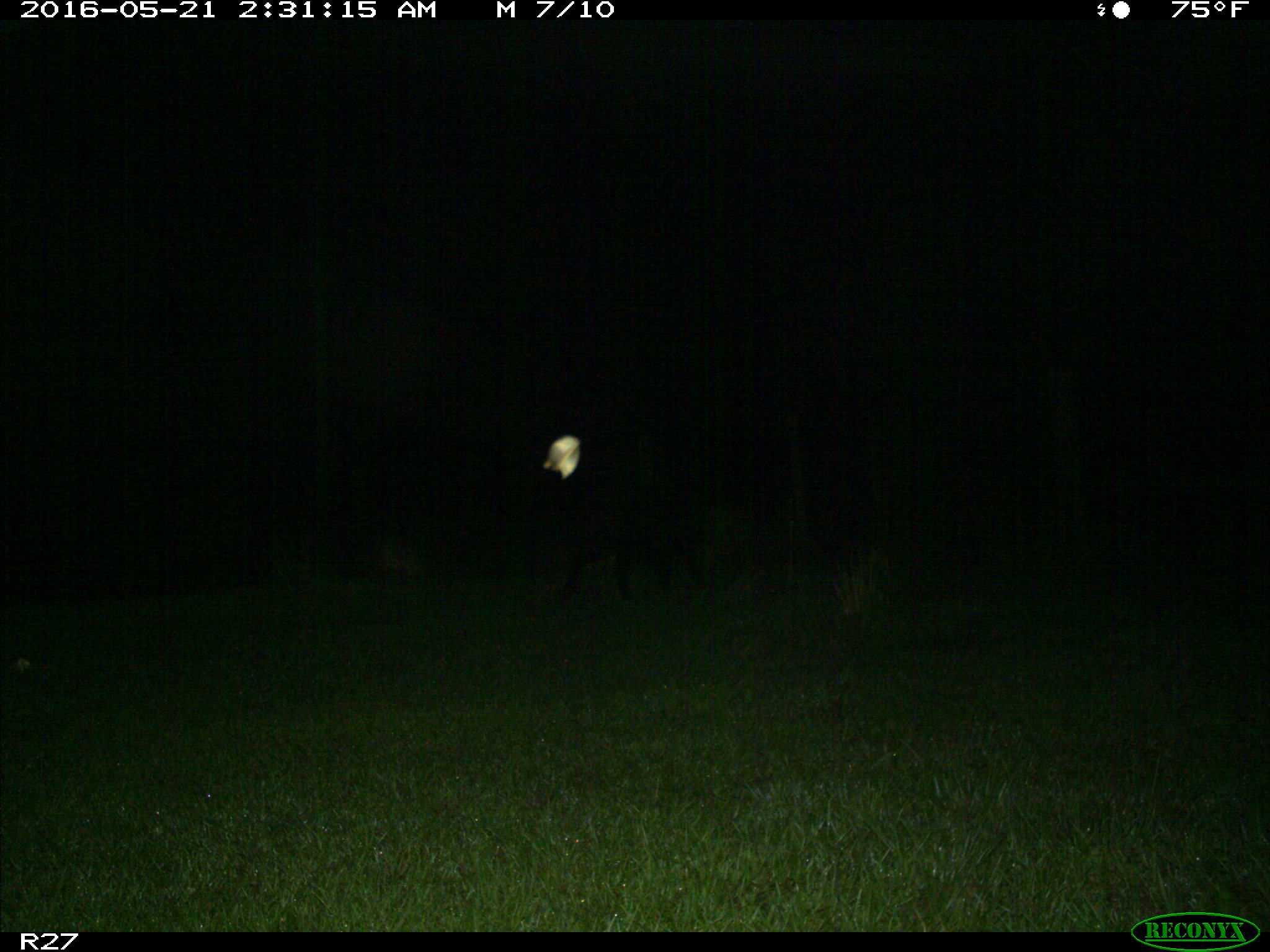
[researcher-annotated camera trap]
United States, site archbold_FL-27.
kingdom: Animalia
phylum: Chordata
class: Mammalia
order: Artiodactyla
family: Suidae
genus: Sus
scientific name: Sus scrofa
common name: wild boar